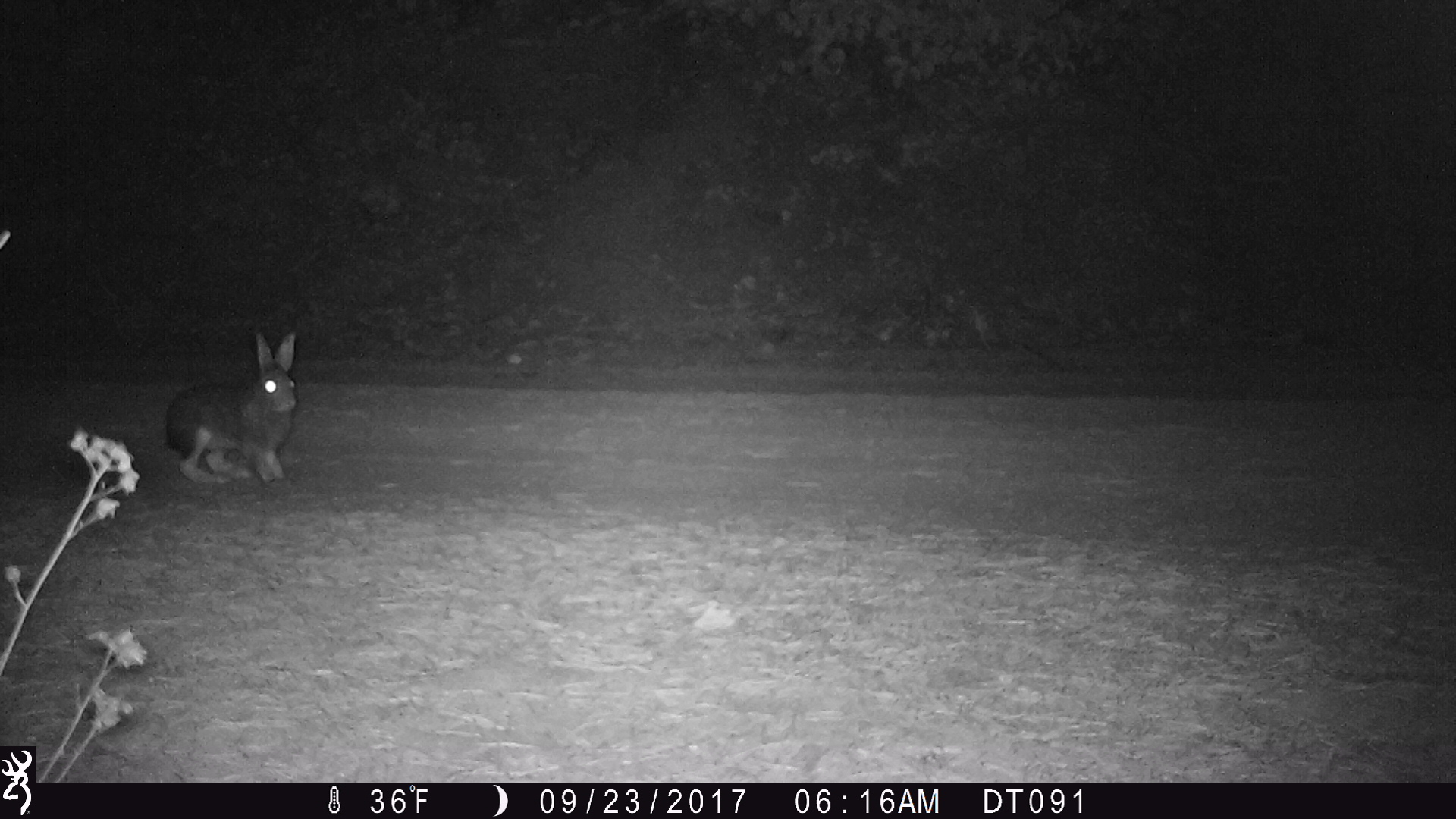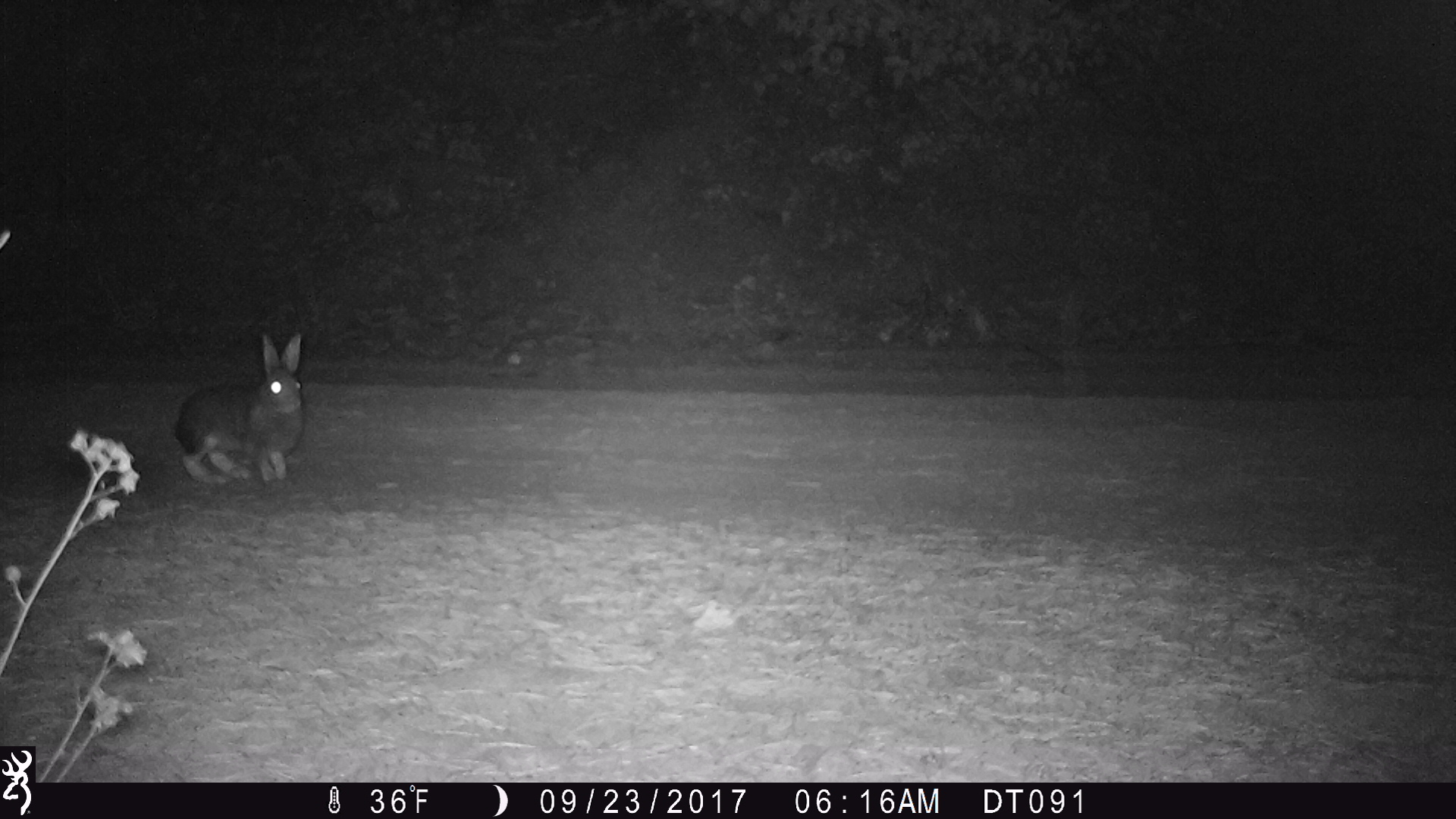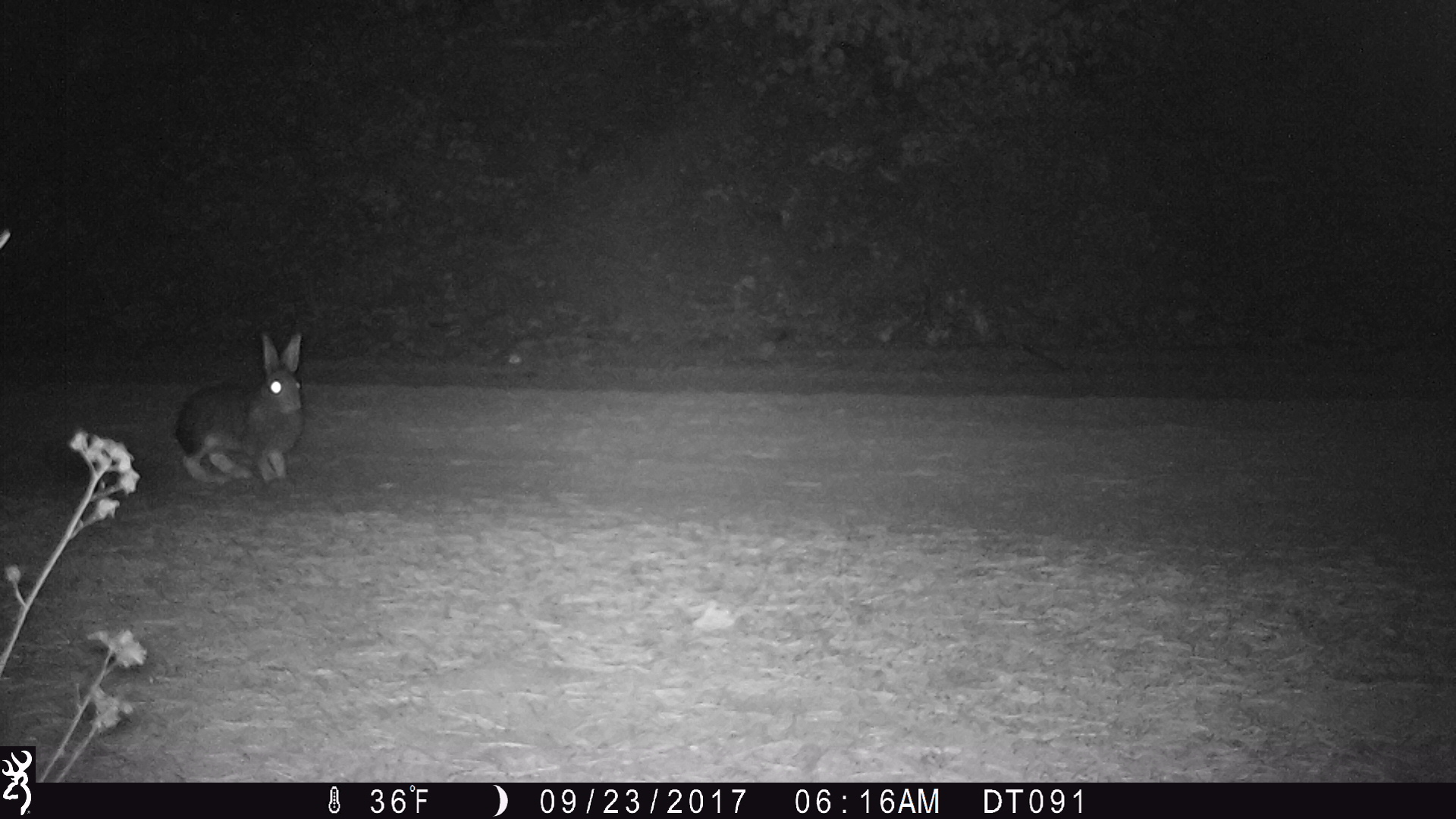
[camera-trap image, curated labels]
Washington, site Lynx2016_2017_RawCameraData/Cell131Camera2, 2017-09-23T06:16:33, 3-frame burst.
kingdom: Animalia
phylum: Chordata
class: Mammalia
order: Lagomorpha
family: Leporidae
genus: Lepus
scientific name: Lepus americanus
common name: snowshoe hare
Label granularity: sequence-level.